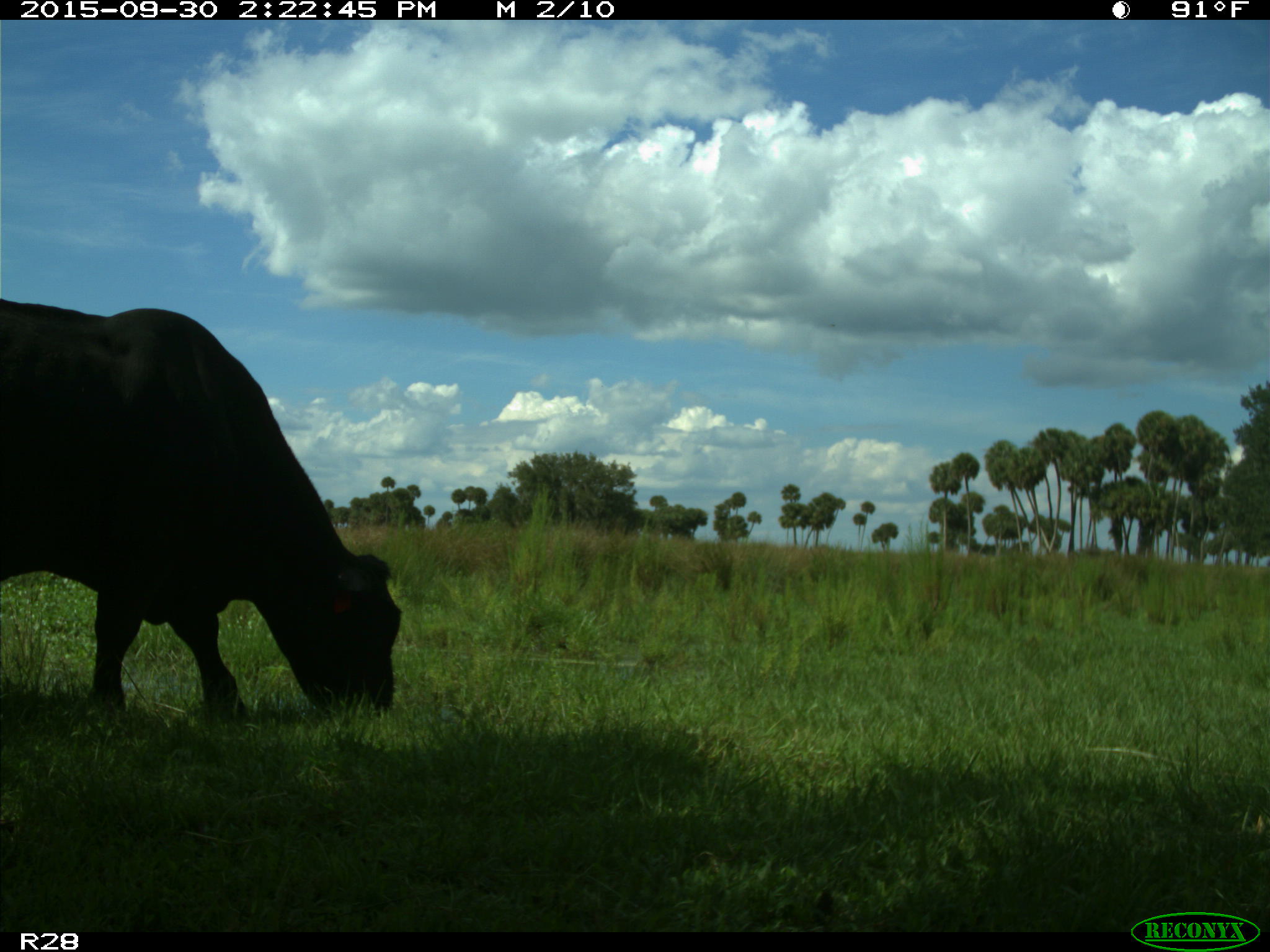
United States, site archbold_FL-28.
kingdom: Animalia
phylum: Chordata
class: Mammalia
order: Artiodactyla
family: Bovidae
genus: Bos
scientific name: Bos taurus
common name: domestic cow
Bos taurus (domestic cow).